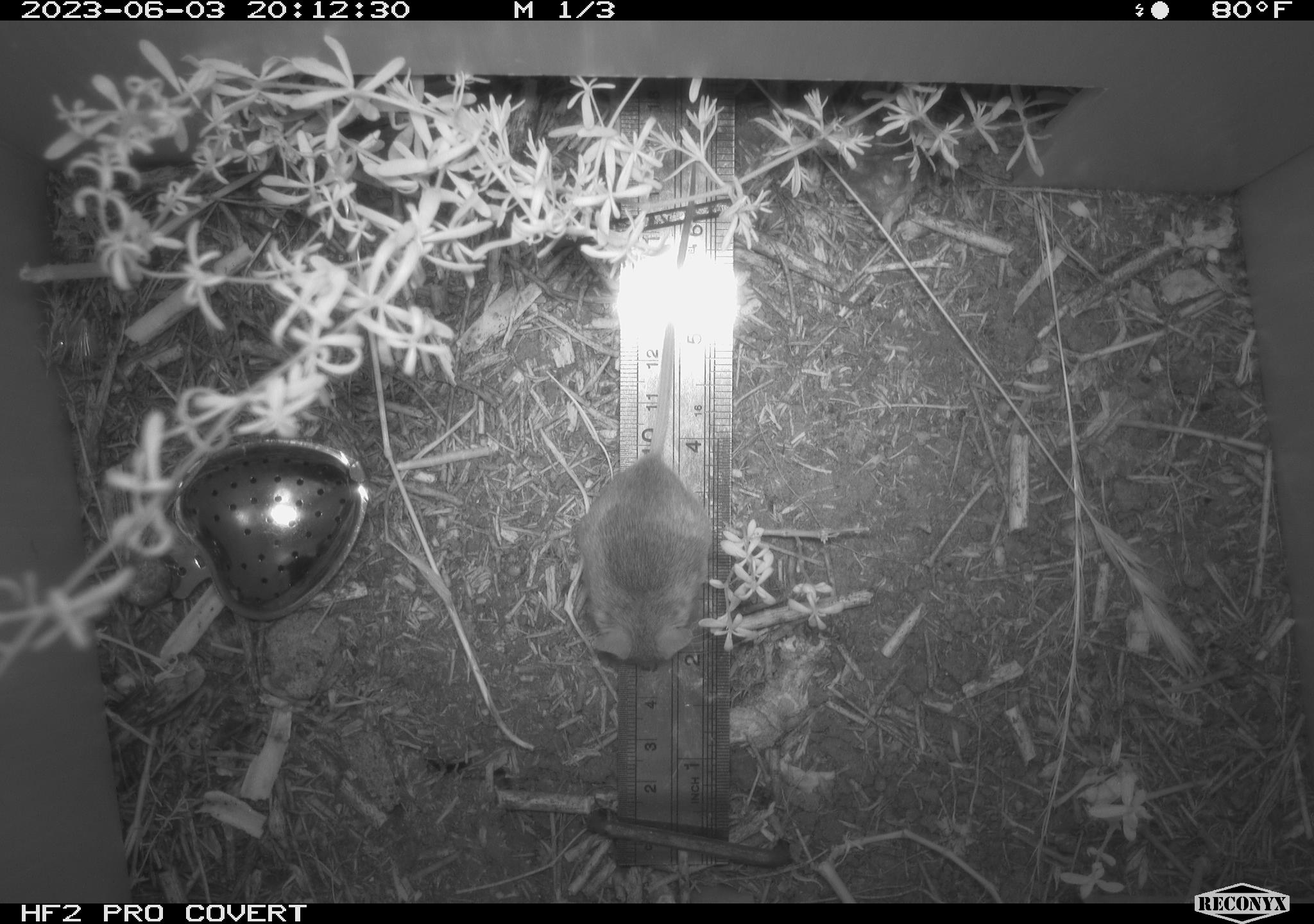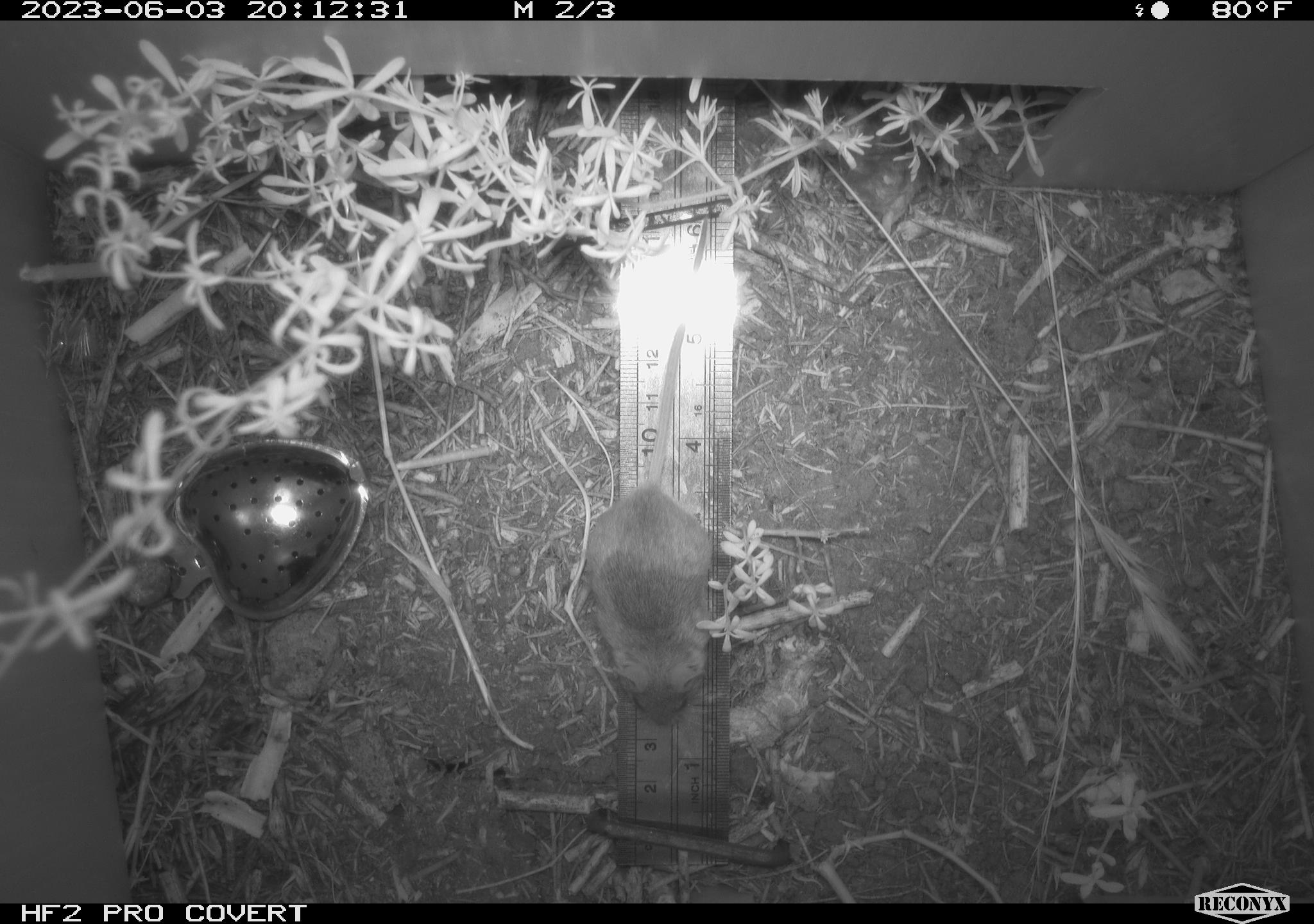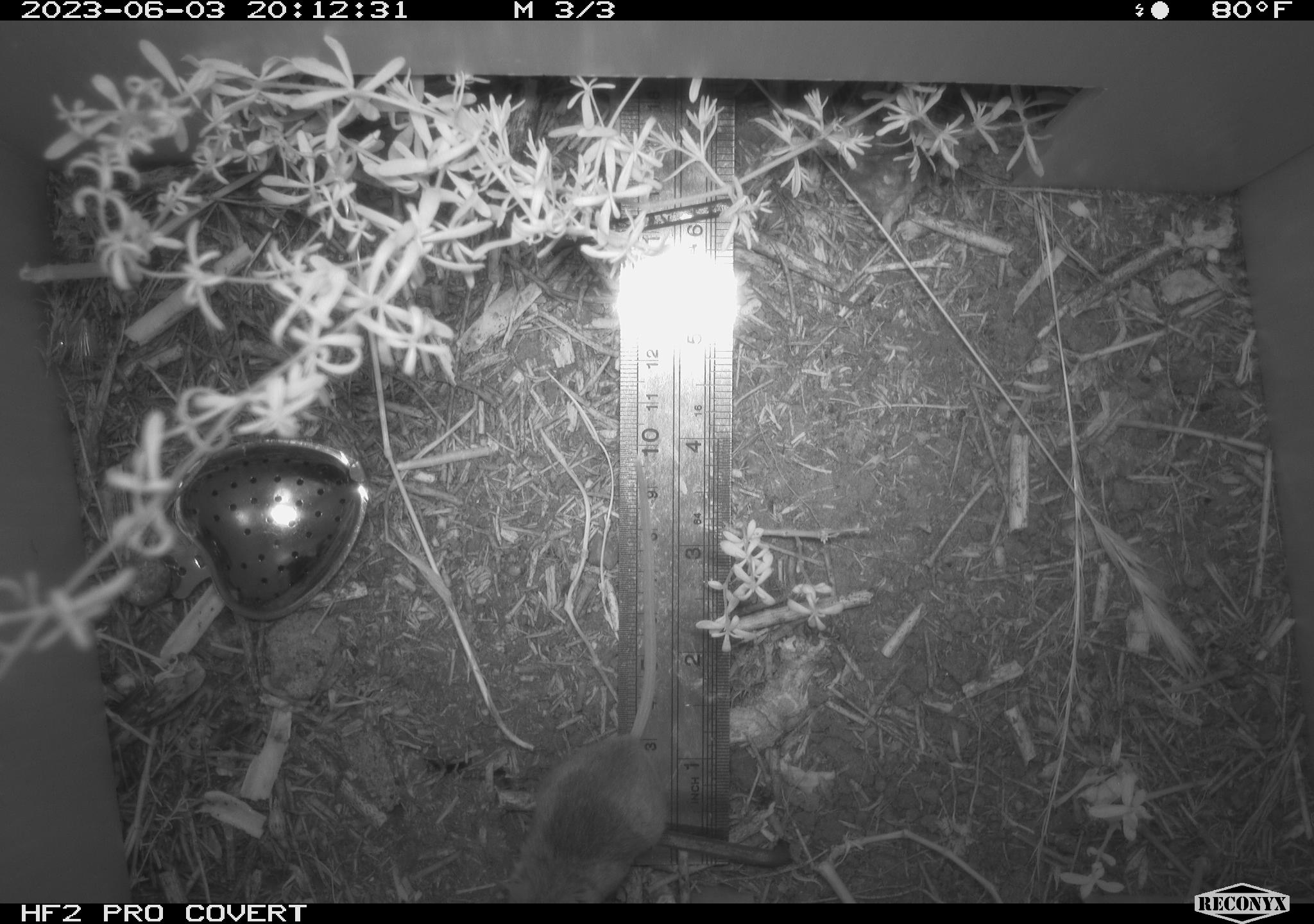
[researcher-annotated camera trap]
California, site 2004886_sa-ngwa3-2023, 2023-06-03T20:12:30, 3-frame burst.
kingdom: Animalia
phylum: Chordata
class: Mammalia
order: Rodentia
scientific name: Rodentia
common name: mouse species